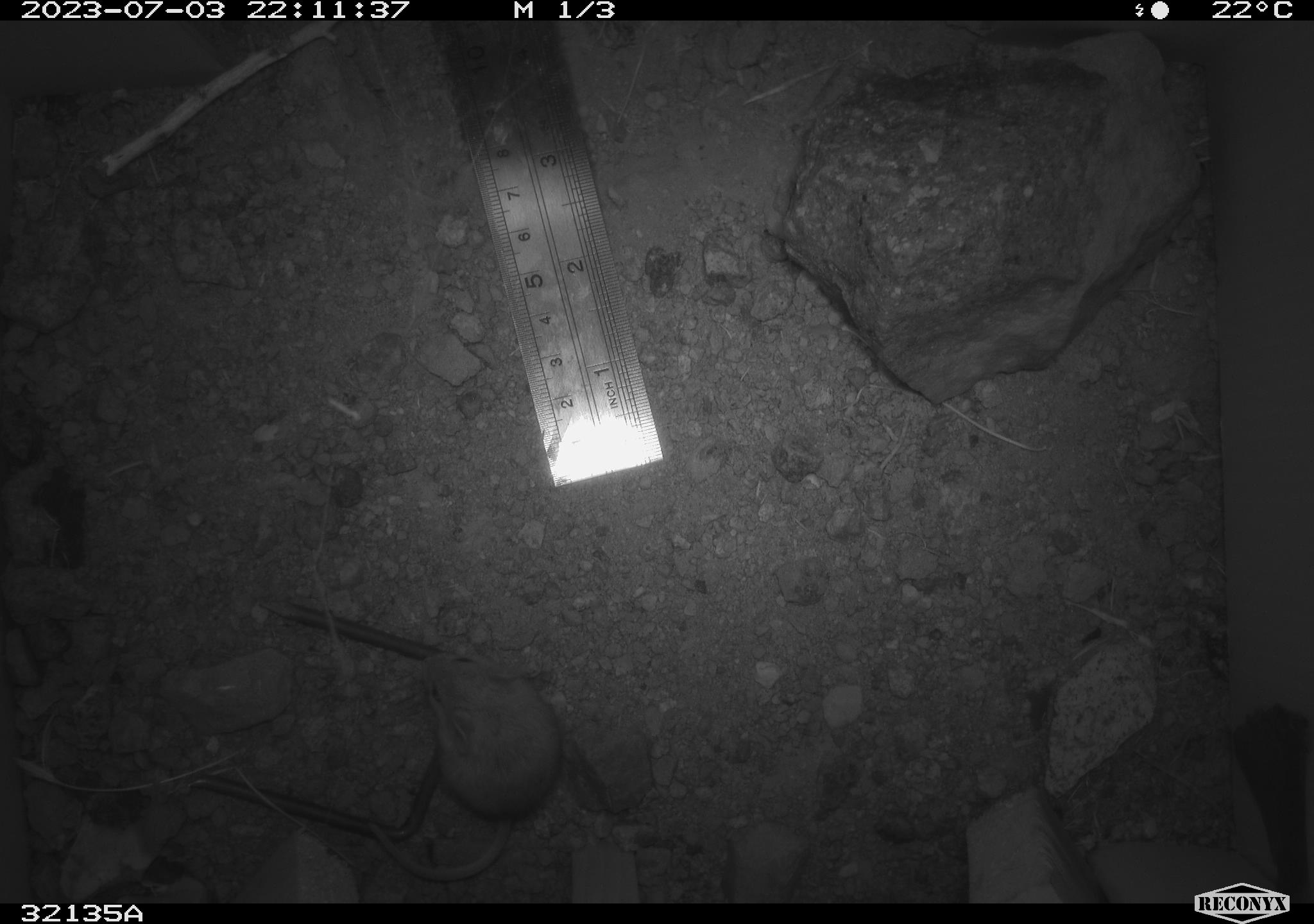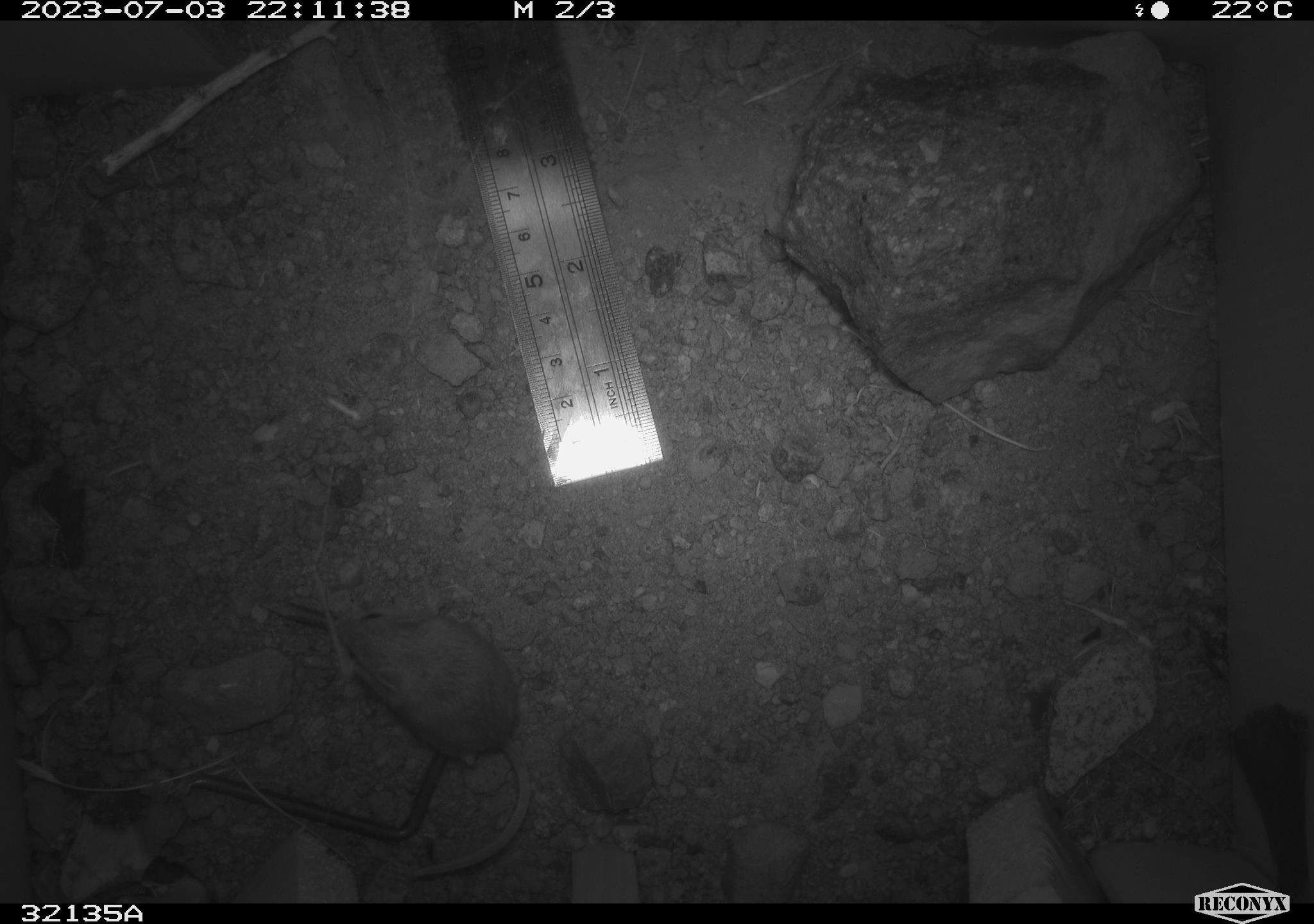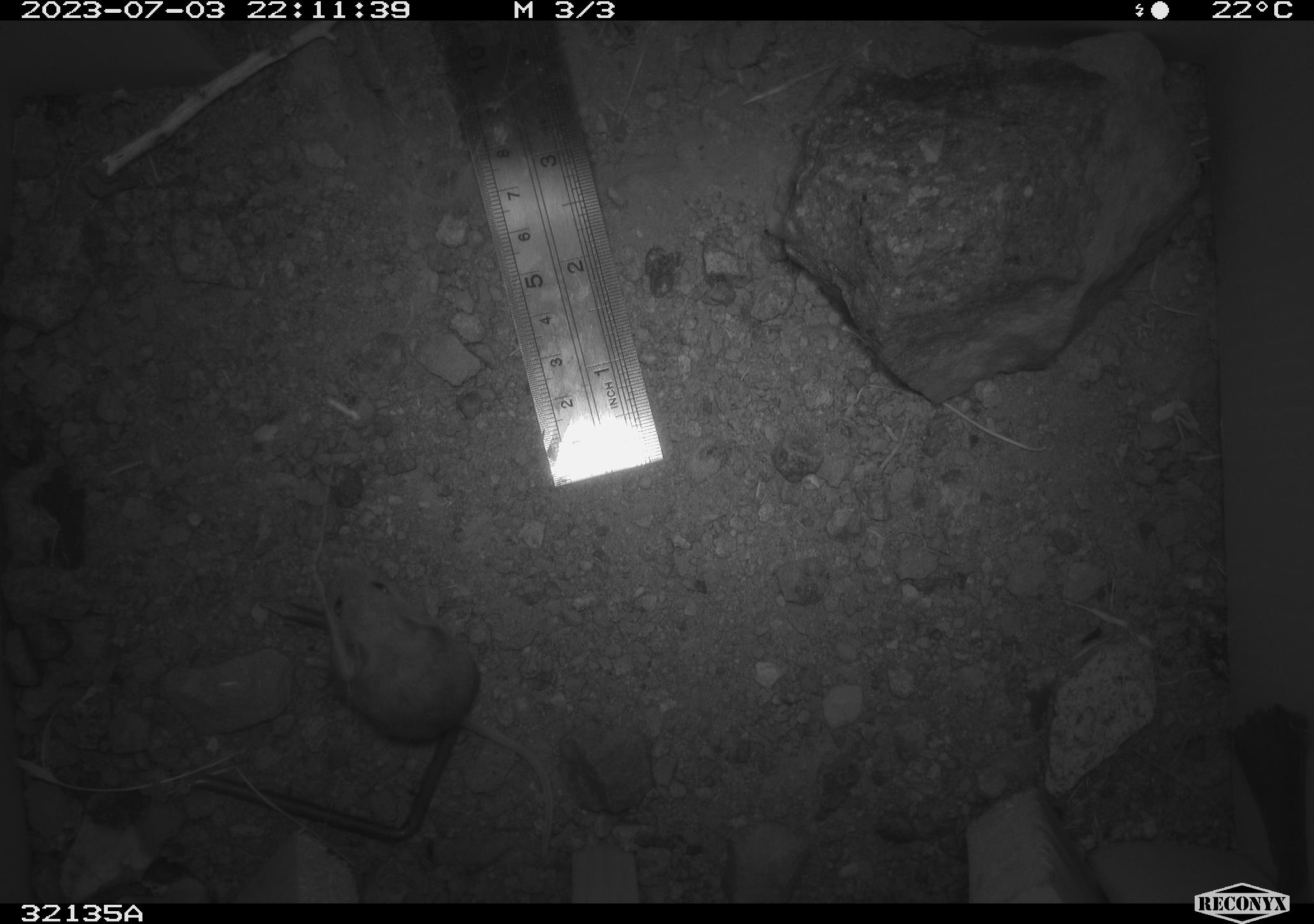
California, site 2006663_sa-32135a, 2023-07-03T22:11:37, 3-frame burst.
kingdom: Animalia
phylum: Chordata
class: Mammalia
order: Rodentia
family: Heteromyidae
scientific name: Heteromyidae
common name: kangaroo rats and pocket mice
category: heteromyidae family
Heteromyidae family (kangaroo rats and pocket mice) (Heteromyidae).